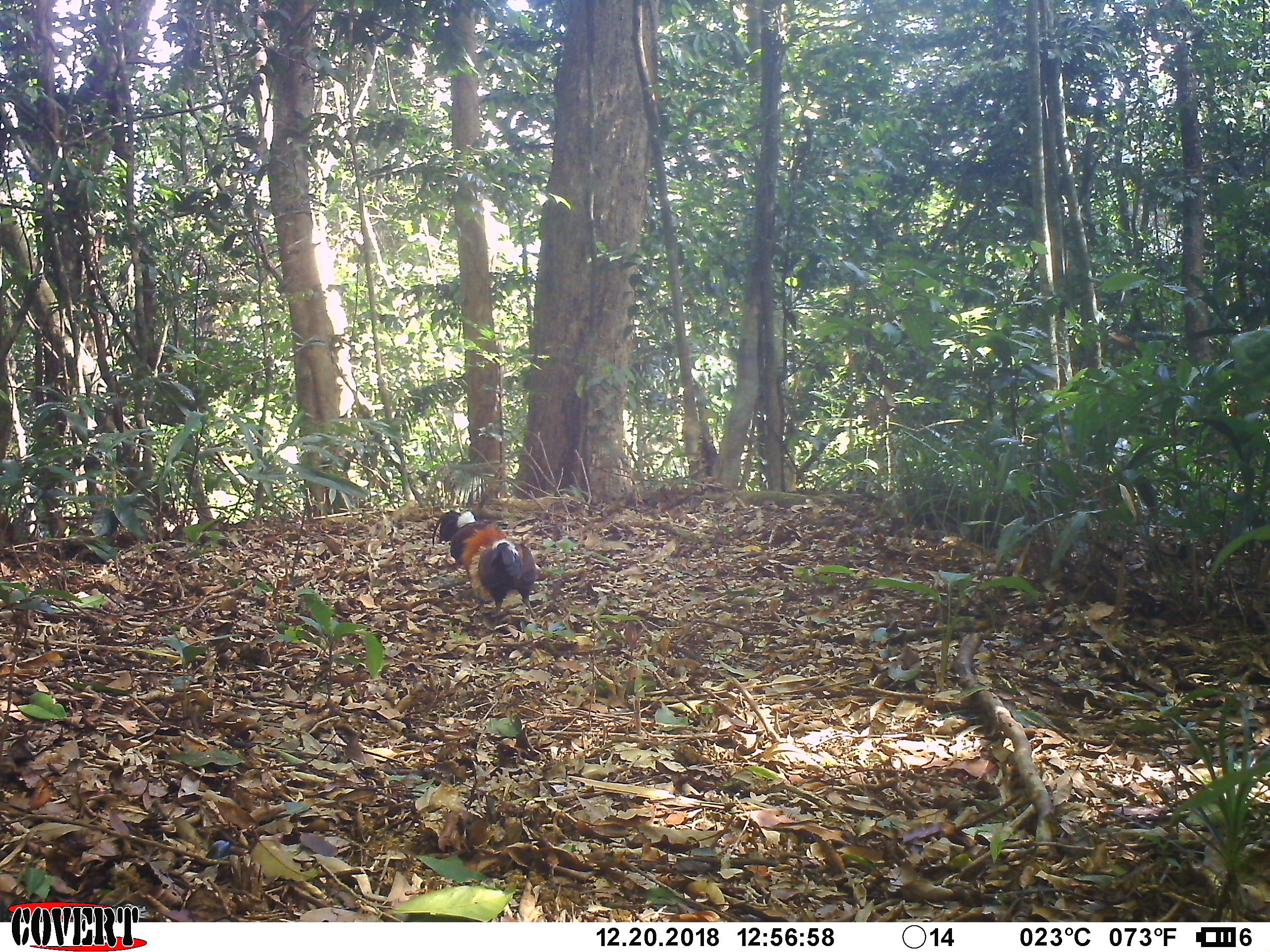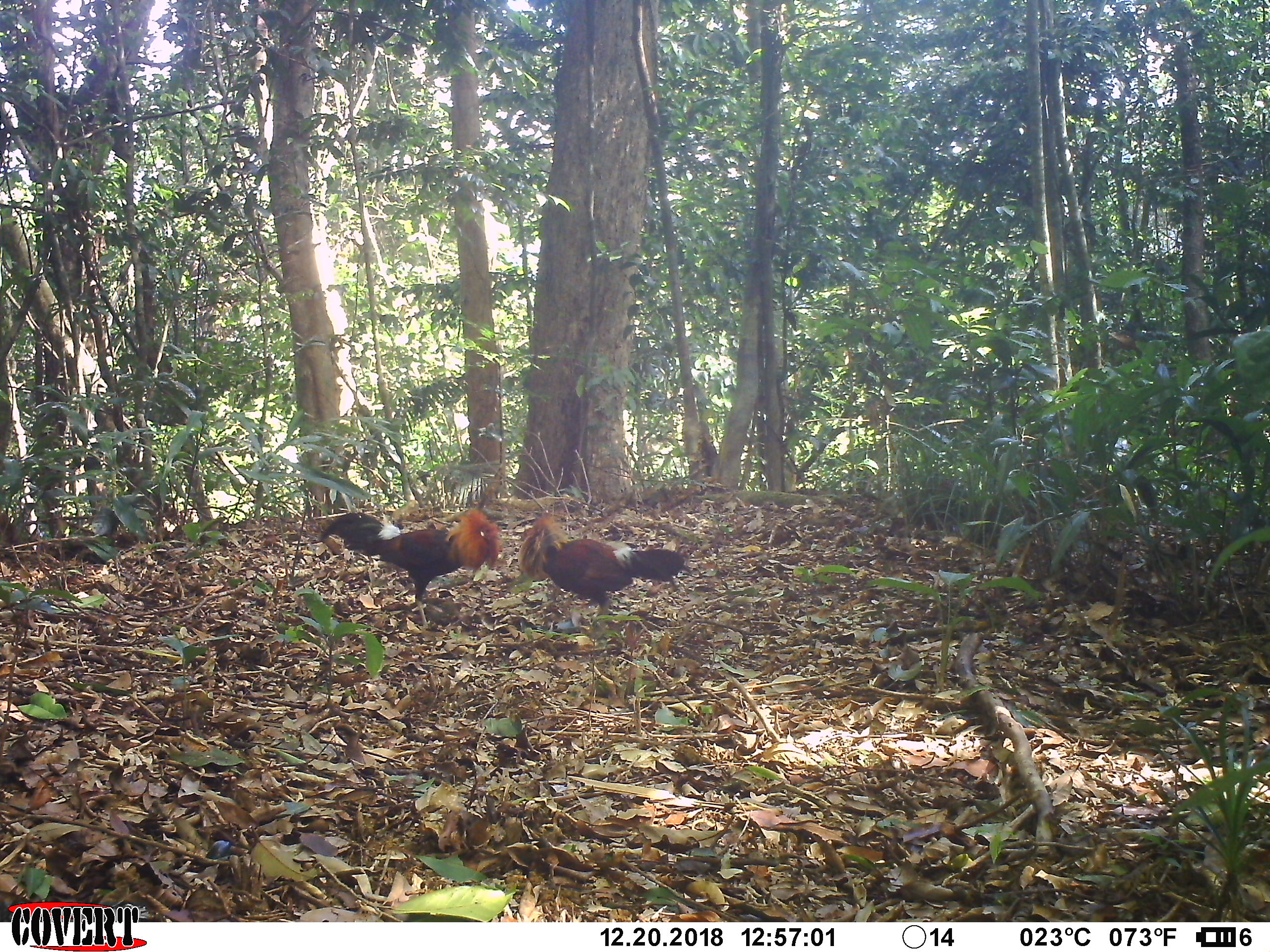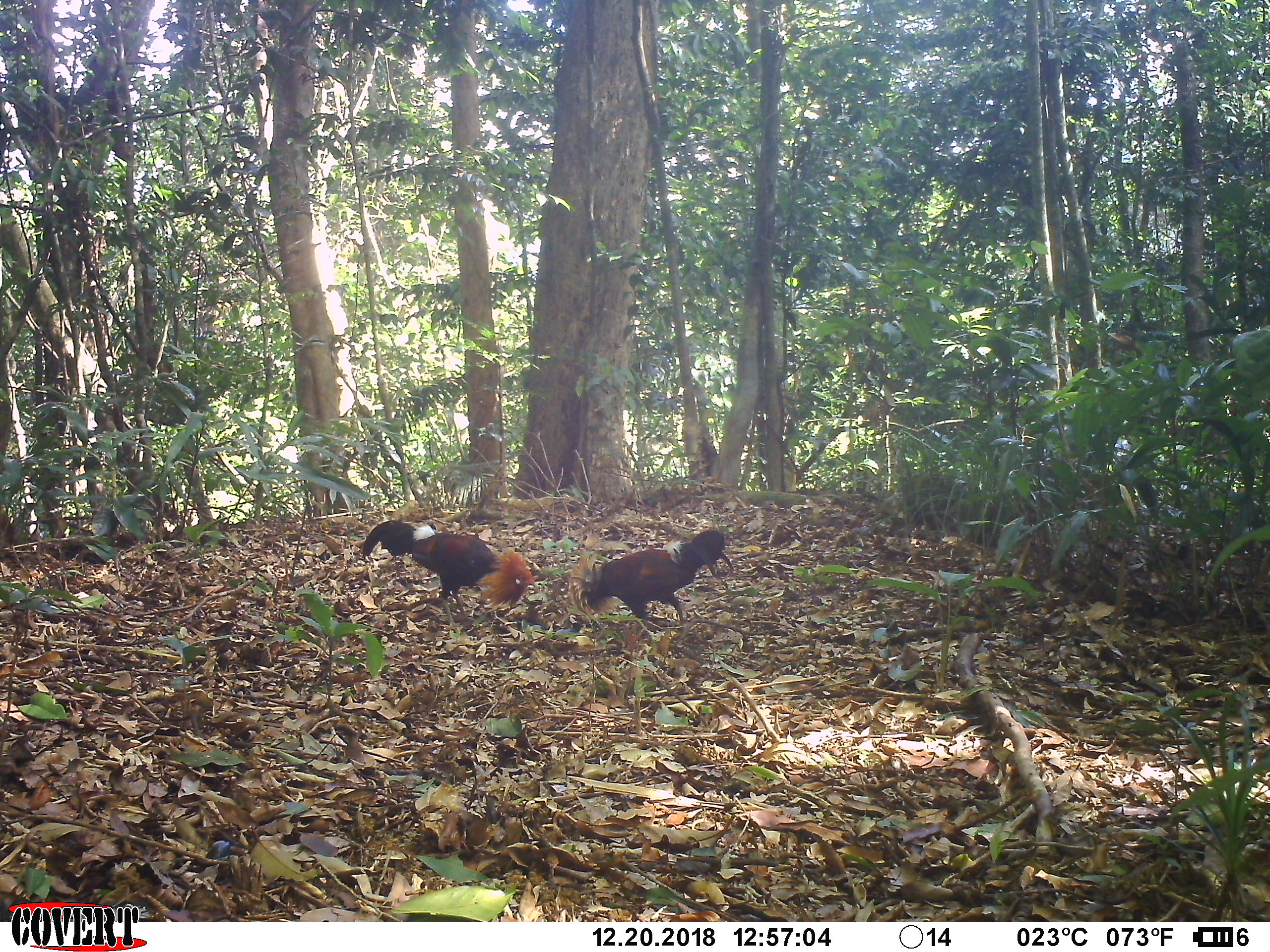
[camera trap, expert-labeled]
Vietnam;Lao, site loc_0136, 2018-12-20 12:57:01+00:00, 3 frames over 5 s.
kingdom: Animalia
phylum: Chordata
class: Aves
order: Galliformes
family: Phasianidae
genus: Gallus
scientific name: Gallus gallus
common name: red junglefowl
Red junglefowl (Gallus gallus). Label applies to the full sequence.